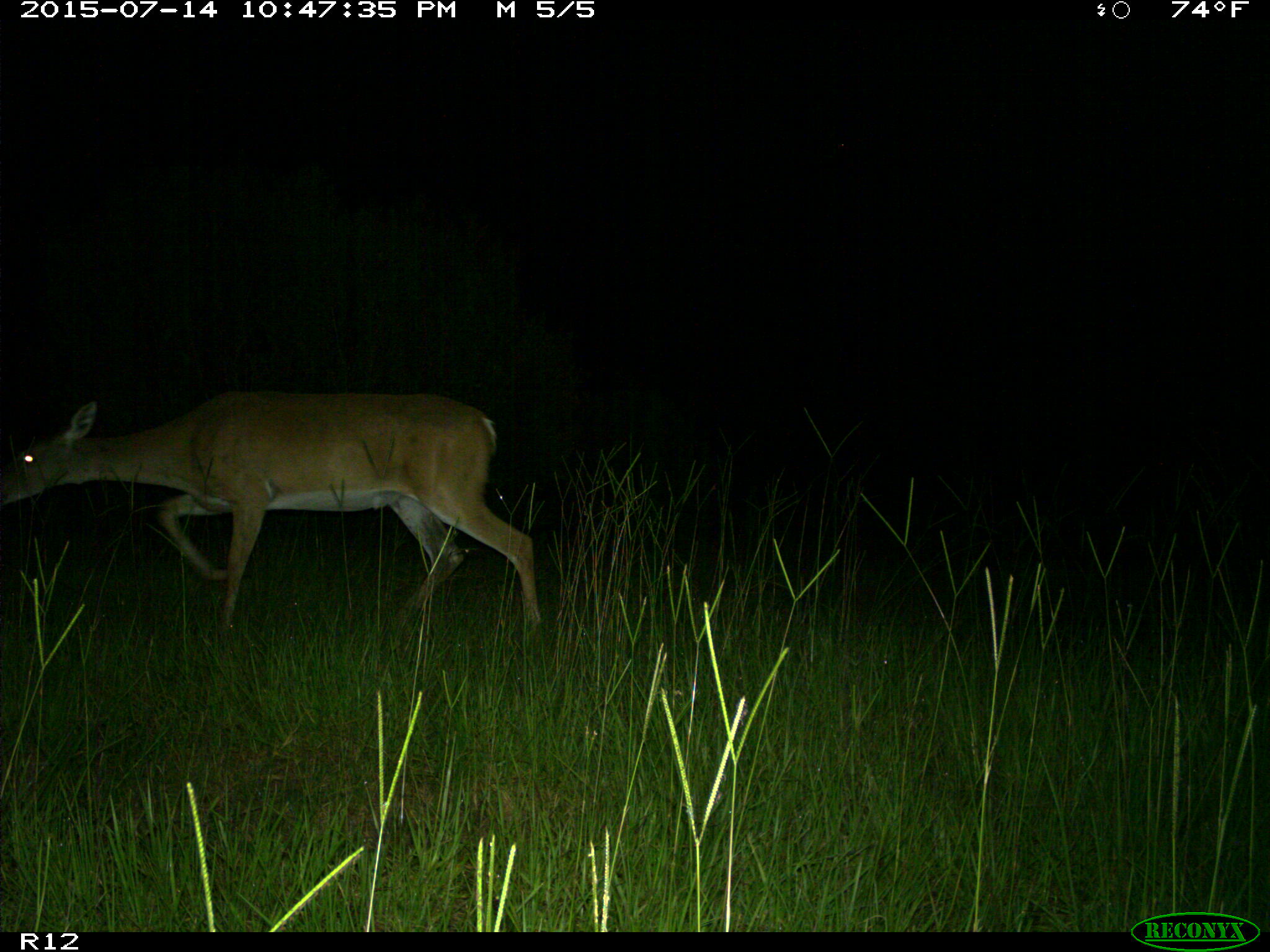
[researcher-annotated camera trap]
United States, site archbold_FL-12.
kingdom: Animalia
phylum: Chordata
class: Mammalia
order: Artiodactyla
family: Cervidae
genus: Odocoileus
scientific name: Odocoileus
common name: deer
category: unidentified deer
Unidentified deer (deer) (Odocoileus).